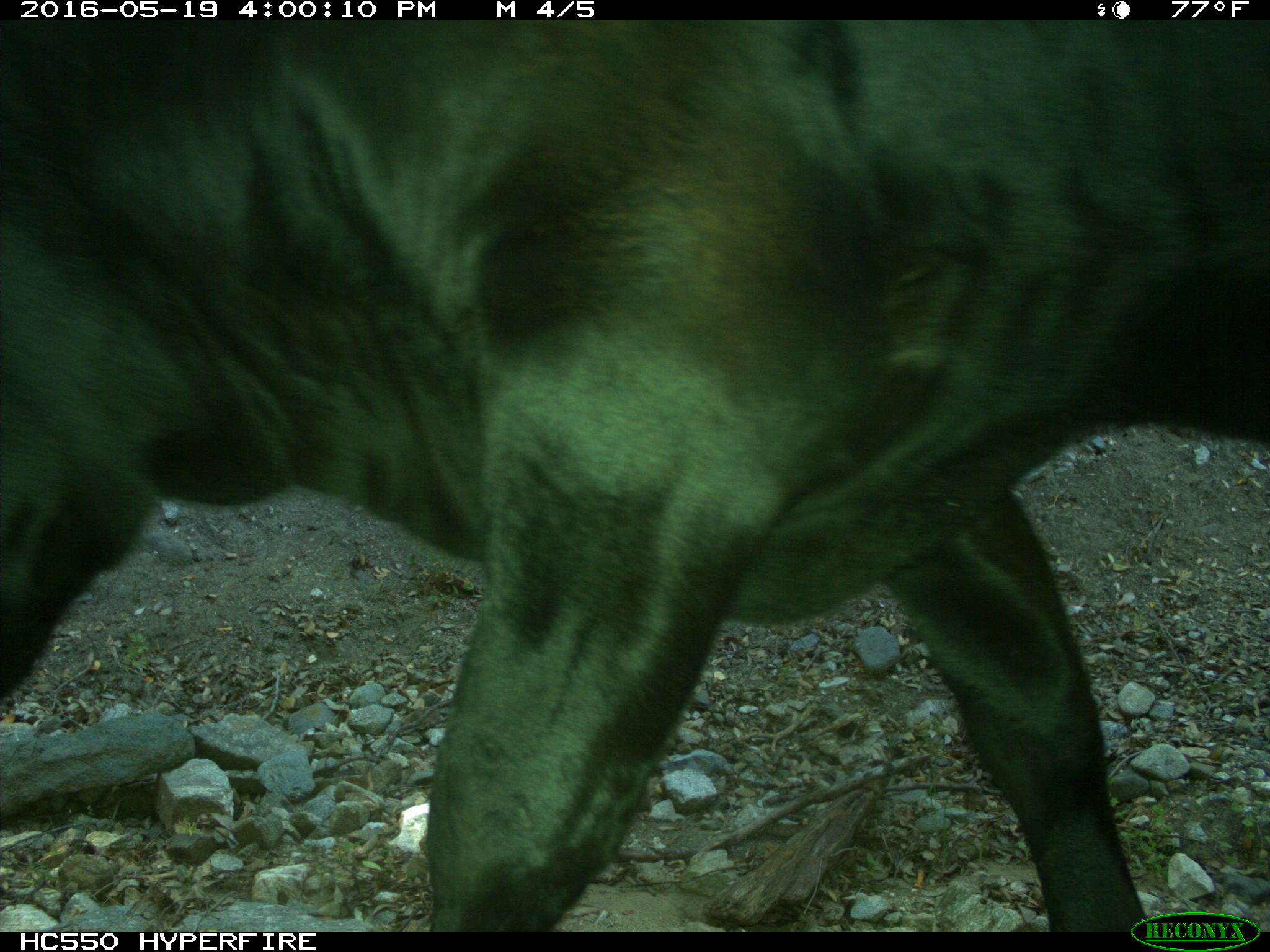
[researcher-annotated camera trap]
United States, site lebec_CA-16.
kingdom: Animalia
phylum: Chordata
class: Mammalia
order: Artiodactyla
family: Bovidae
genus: Bos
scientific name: Bos taurus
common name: domestic cow